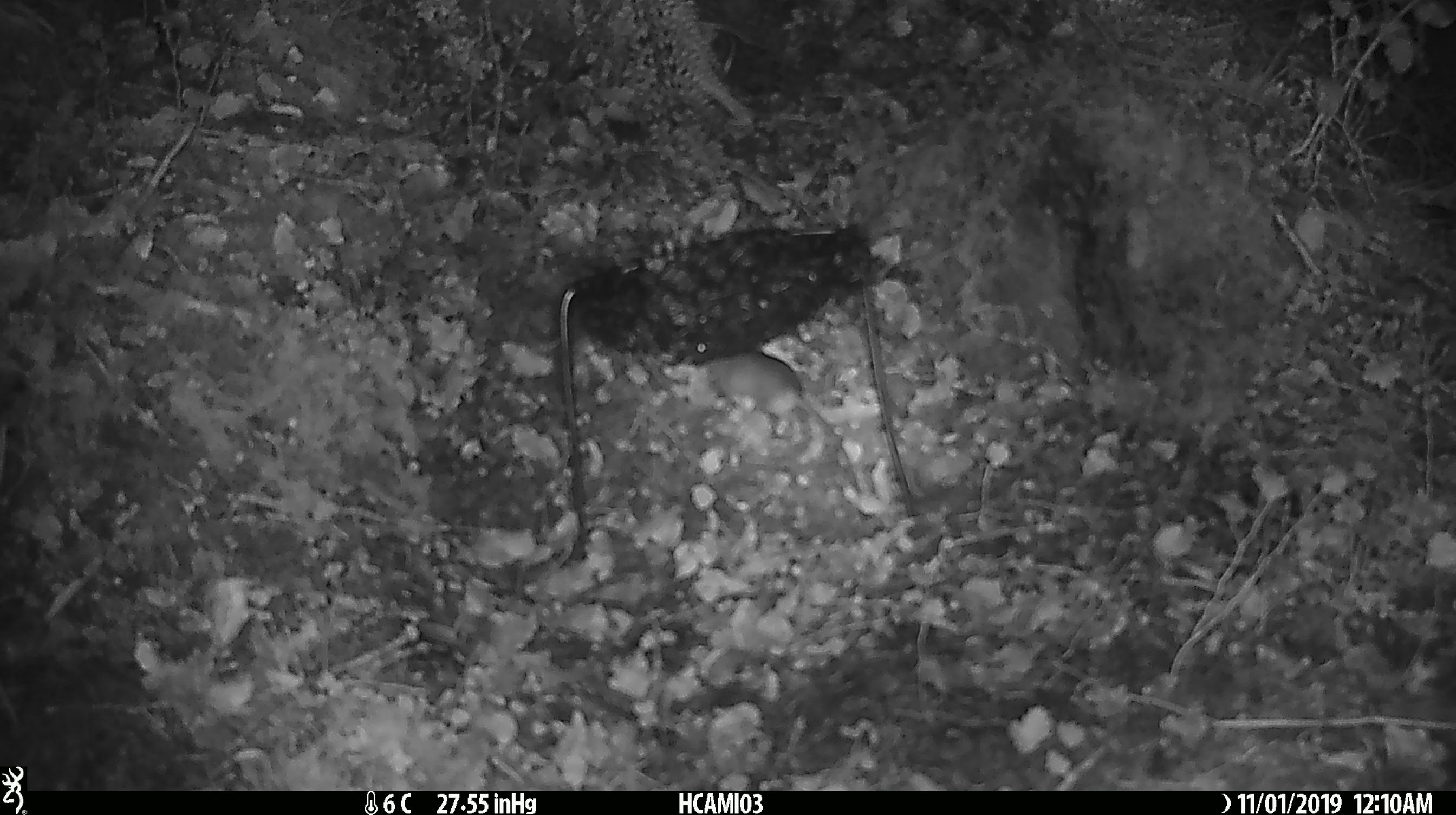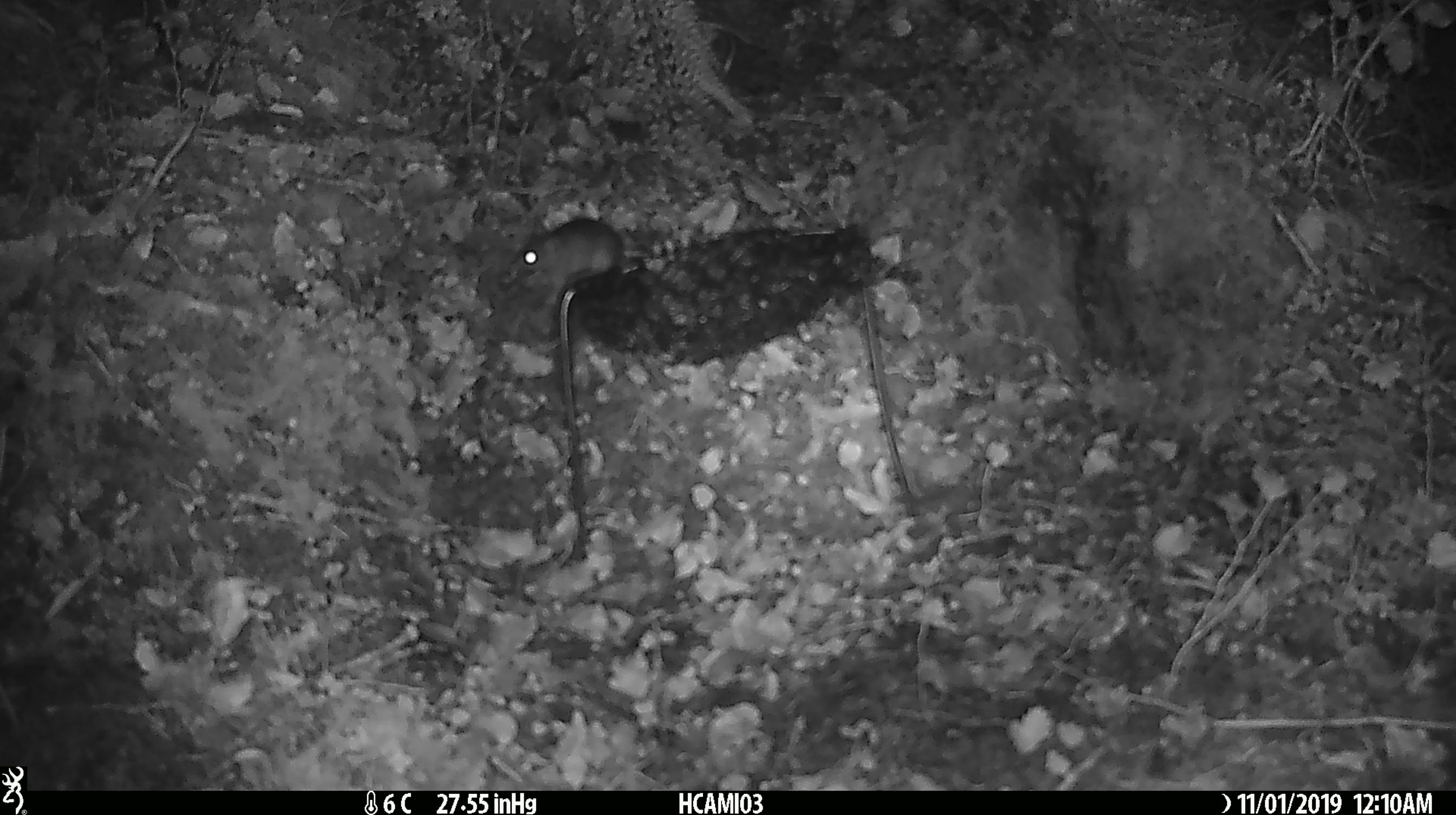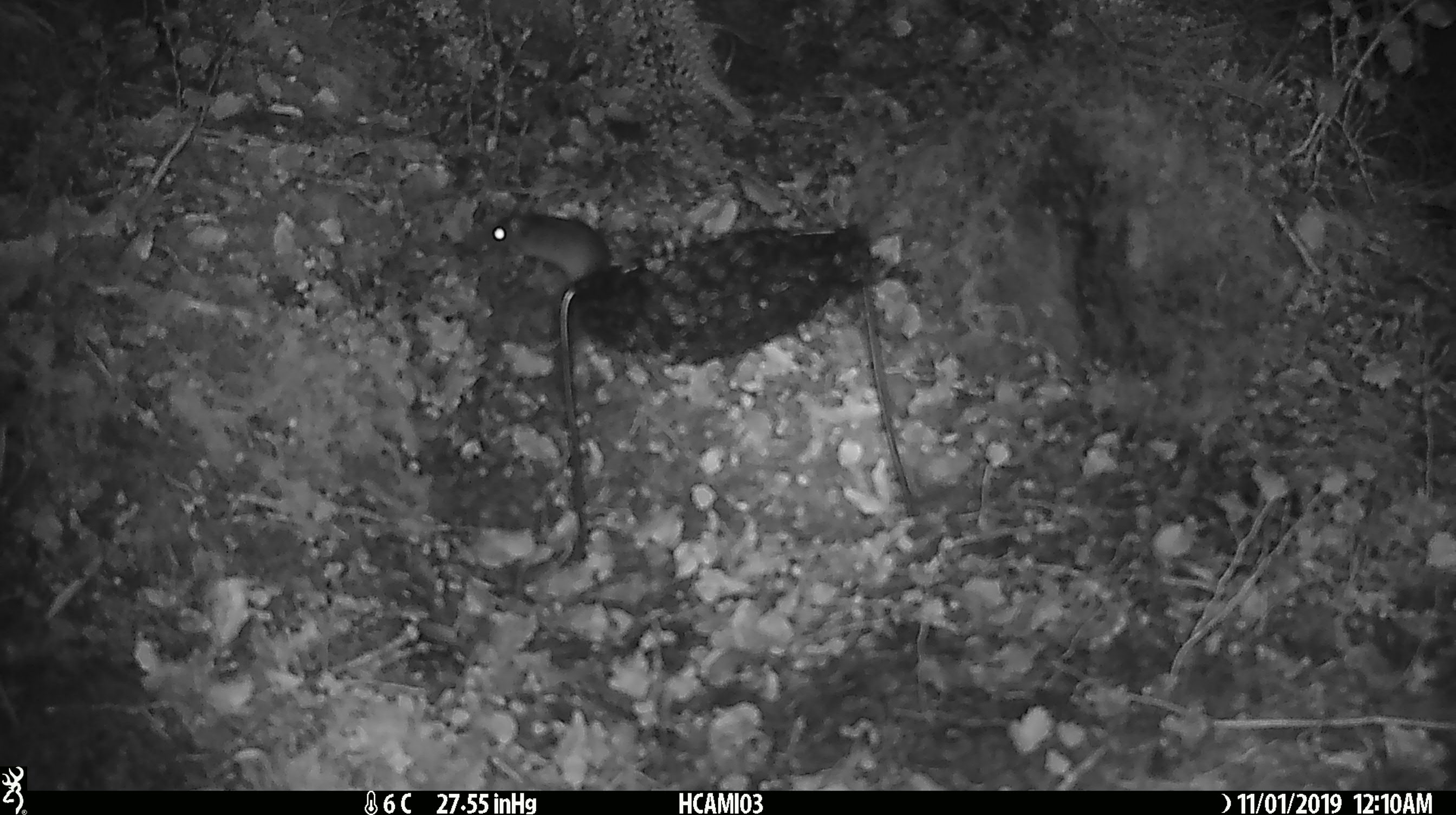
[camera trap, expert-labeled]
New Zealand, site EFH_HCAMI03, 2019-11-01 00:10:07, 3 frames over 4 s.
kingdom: Animalia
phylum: Chordata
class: Mammalia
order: Rodentia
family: Muridae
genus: Mus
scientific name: Mus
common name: mouse